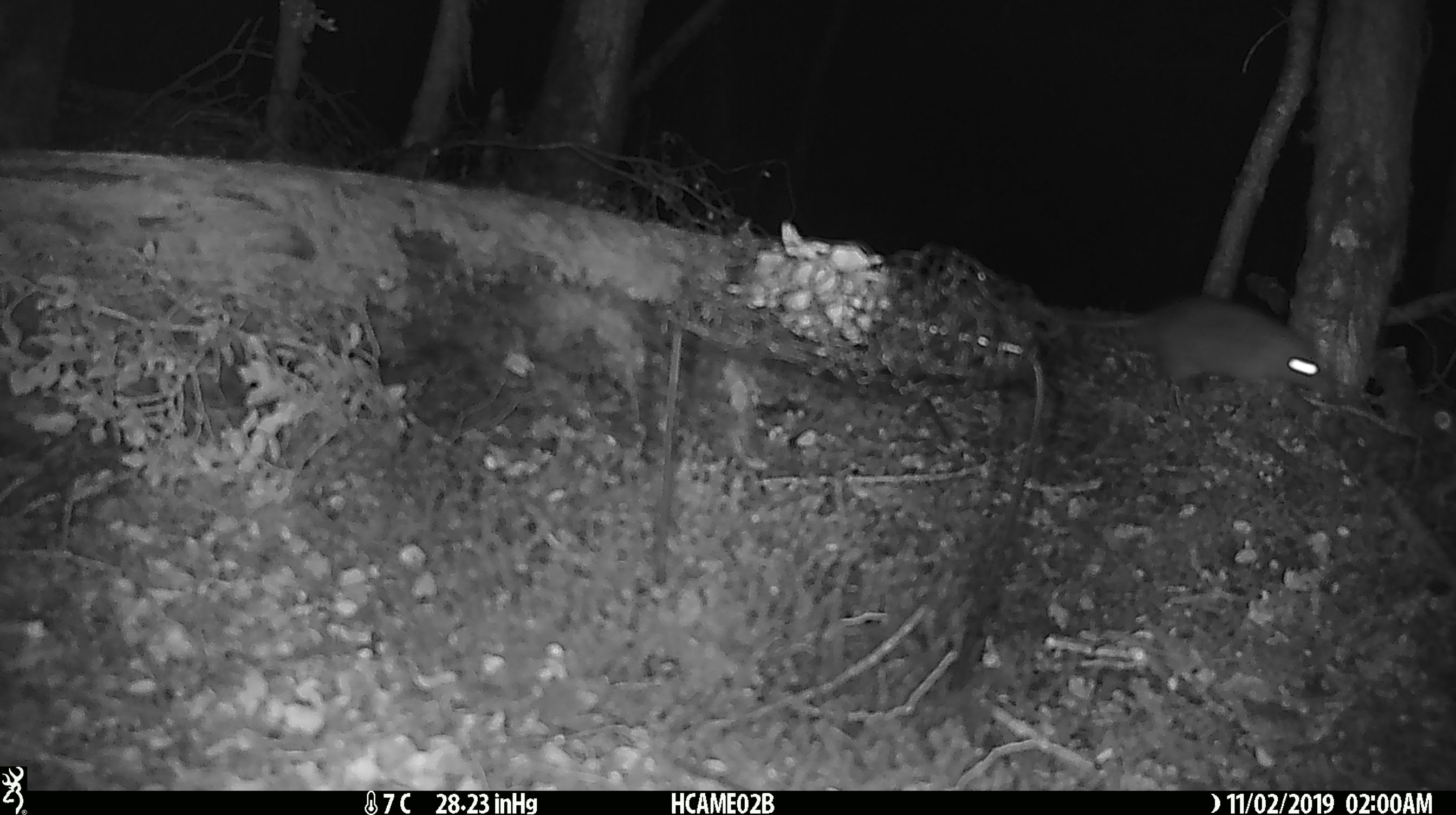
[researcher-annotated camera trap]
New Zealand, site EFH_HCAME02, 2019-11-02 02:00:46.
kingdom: Animalia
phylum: Chordata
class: Mammalia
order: Rodentia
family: Muridae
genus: Mus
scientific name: Mus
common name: mouse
Mouse (Mus).